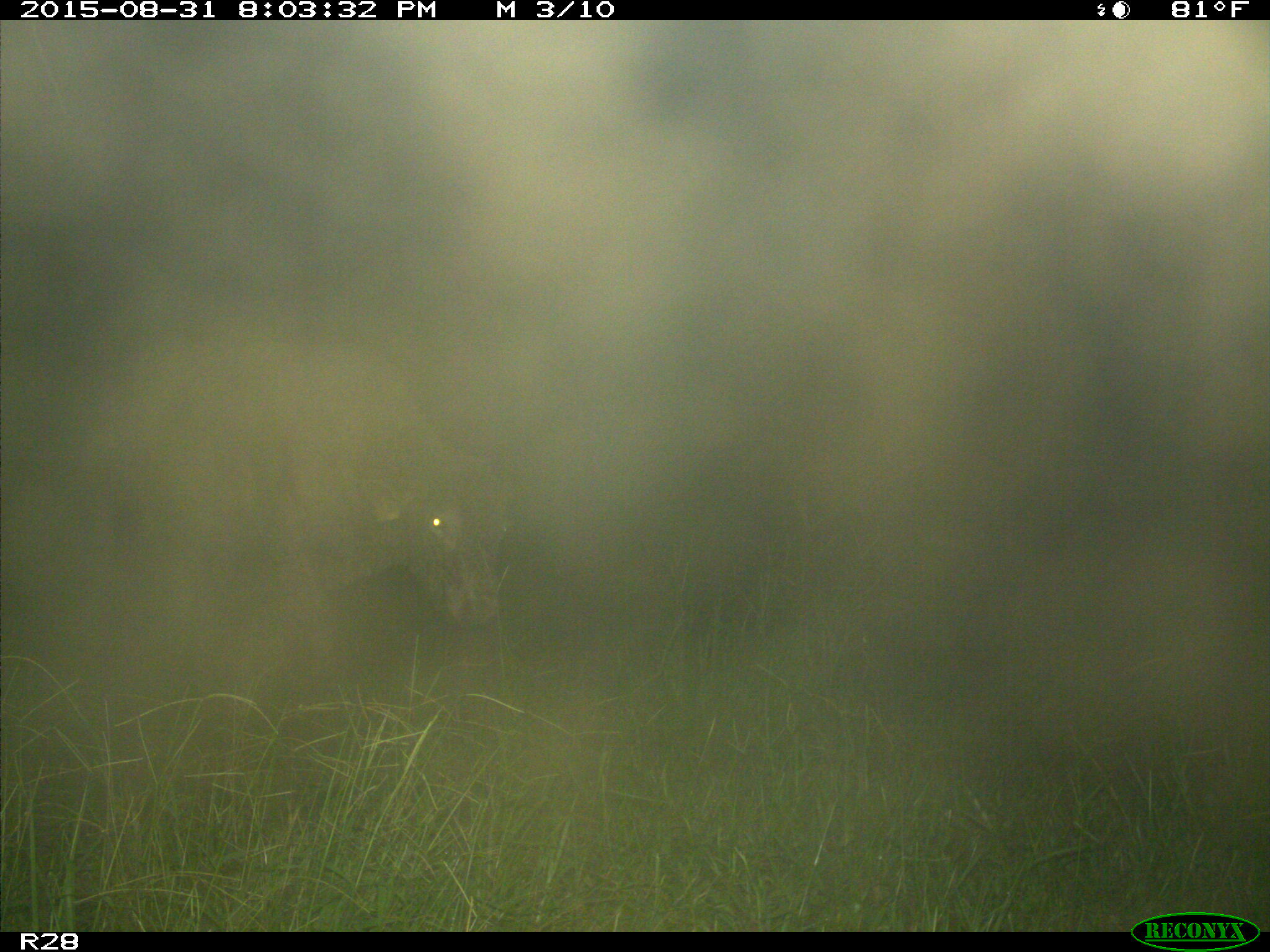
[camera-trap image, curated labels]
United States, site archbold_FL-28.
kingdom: Animalia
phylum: Chordata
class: Mammalia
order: Artiodactyla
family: Bovidae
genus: Bos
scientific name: Bos taurus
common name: domestic cow